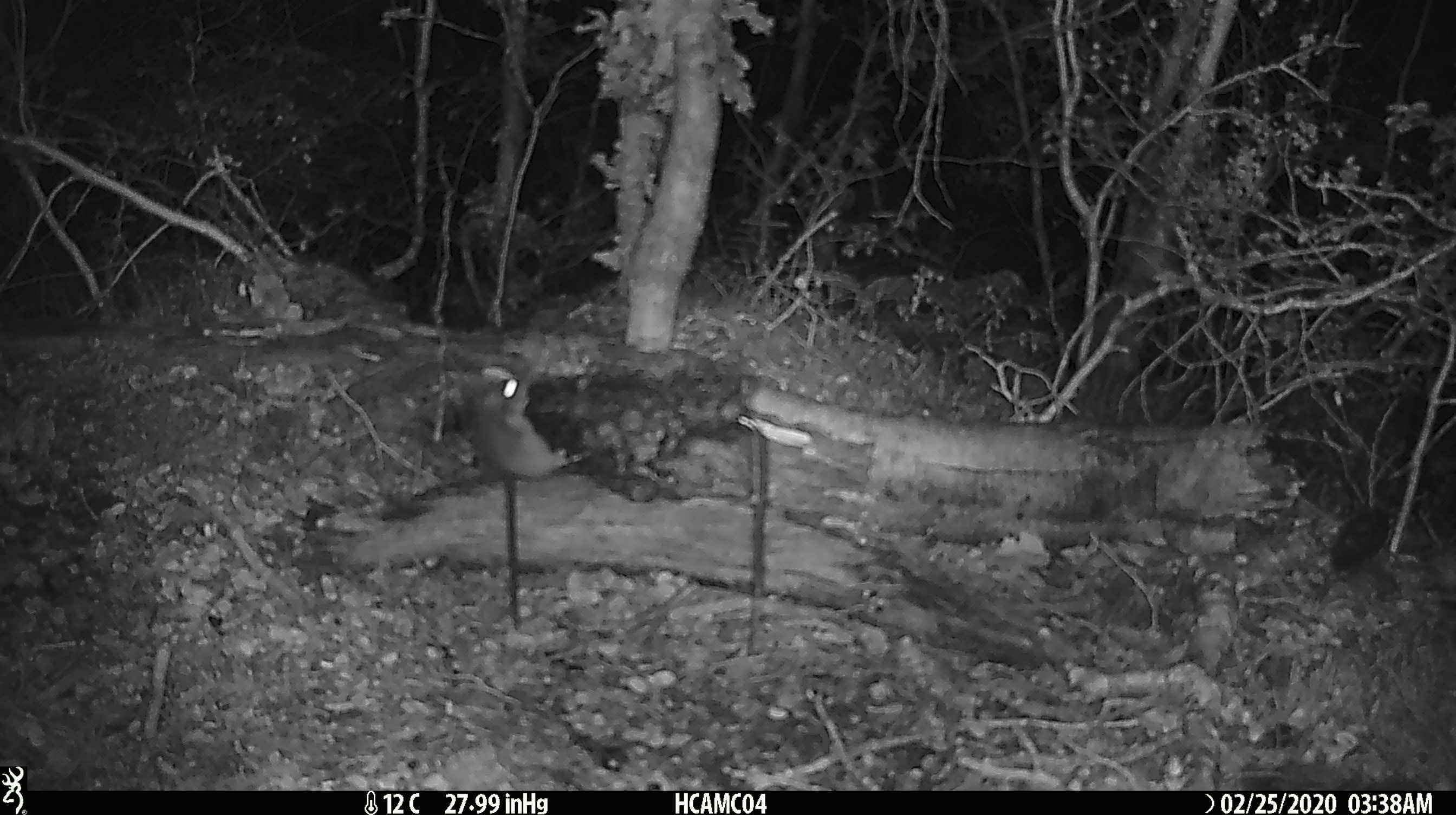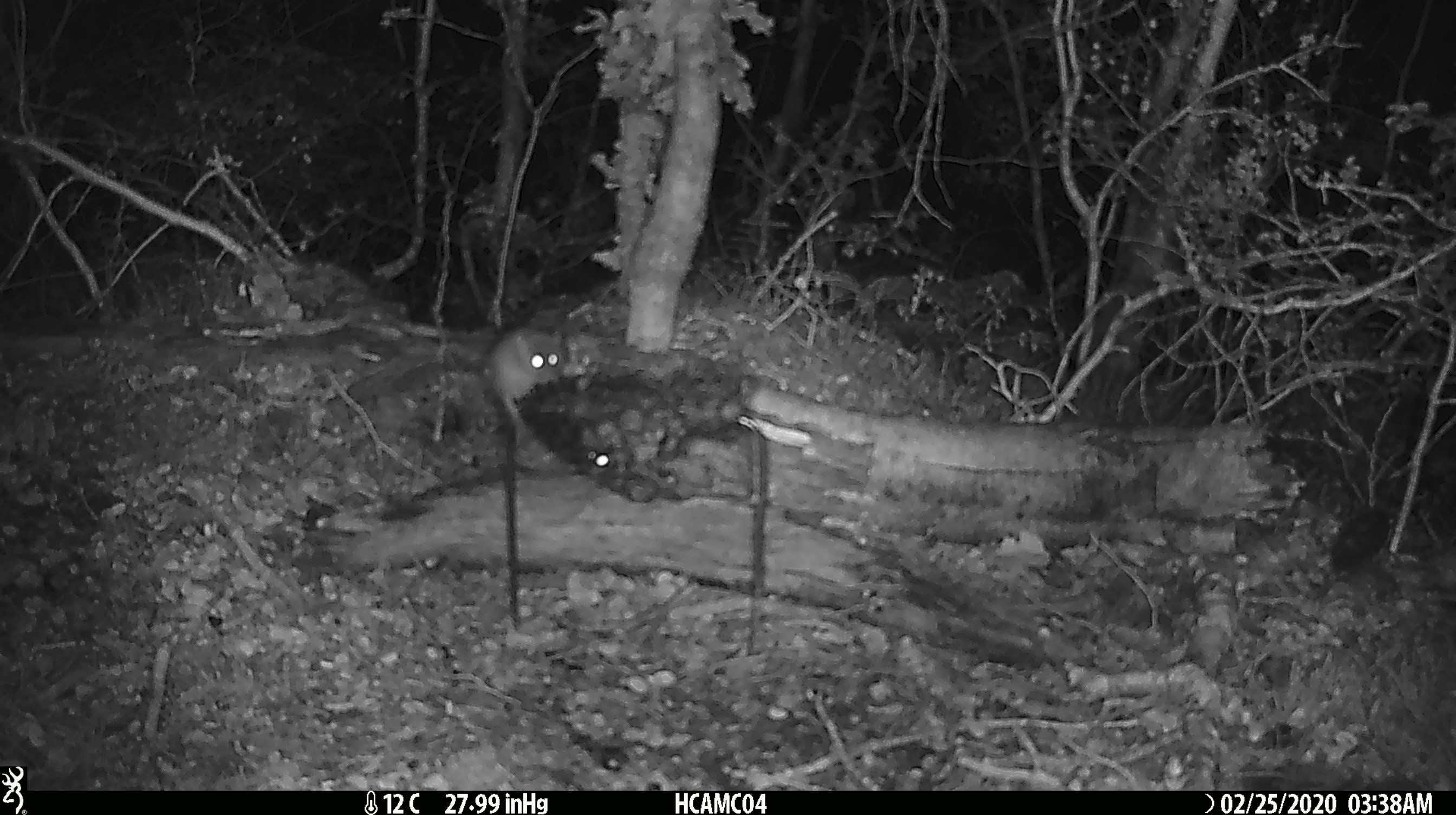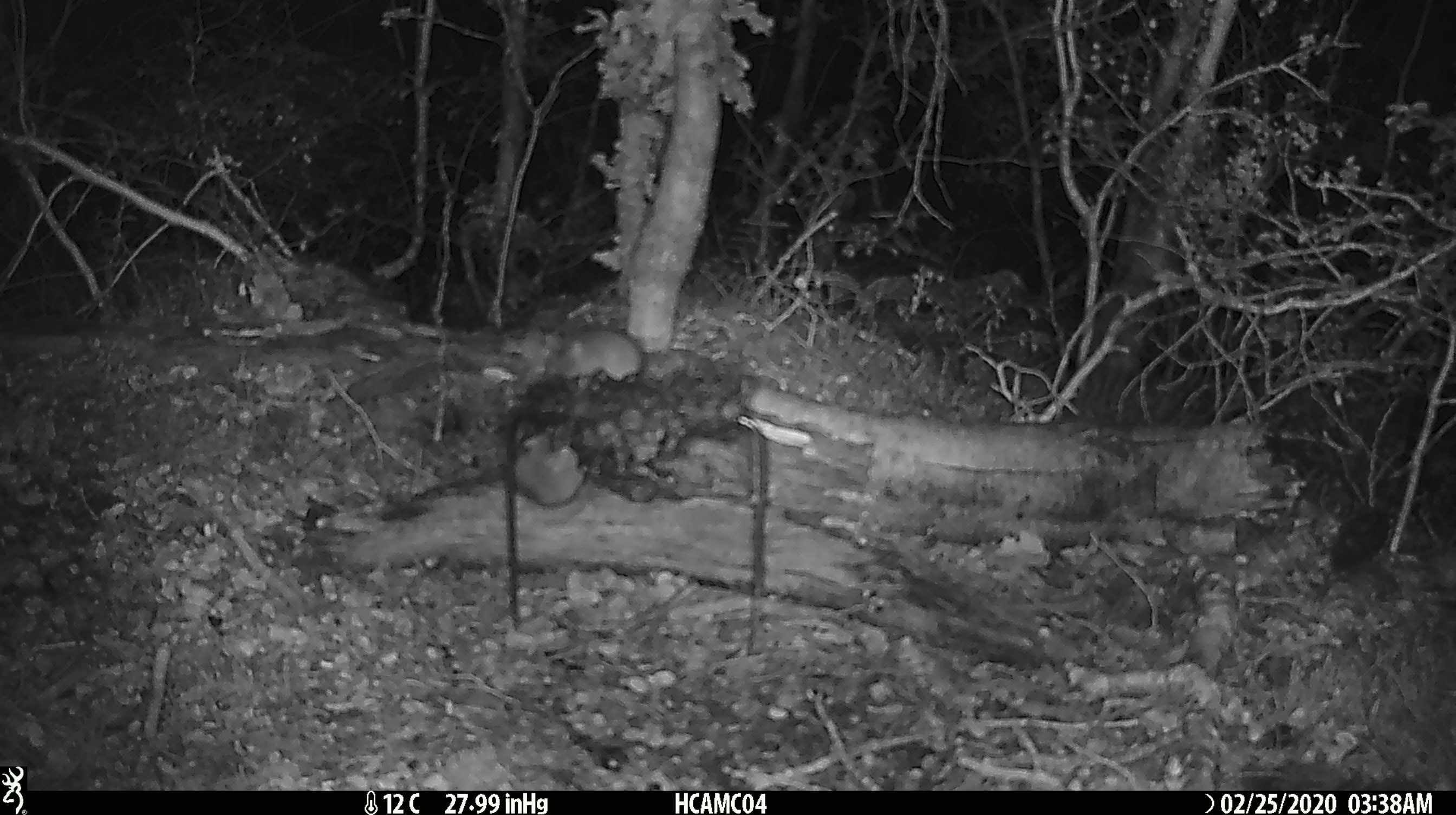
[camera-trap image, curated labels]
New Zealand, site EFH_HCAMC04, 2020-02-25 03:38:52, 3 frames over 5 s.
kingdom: Animalia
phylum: Chordata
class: Mammalia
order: Rodentia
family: Muridae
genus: Mus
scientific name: Mus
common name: mouse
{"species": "mouse (Mus)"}